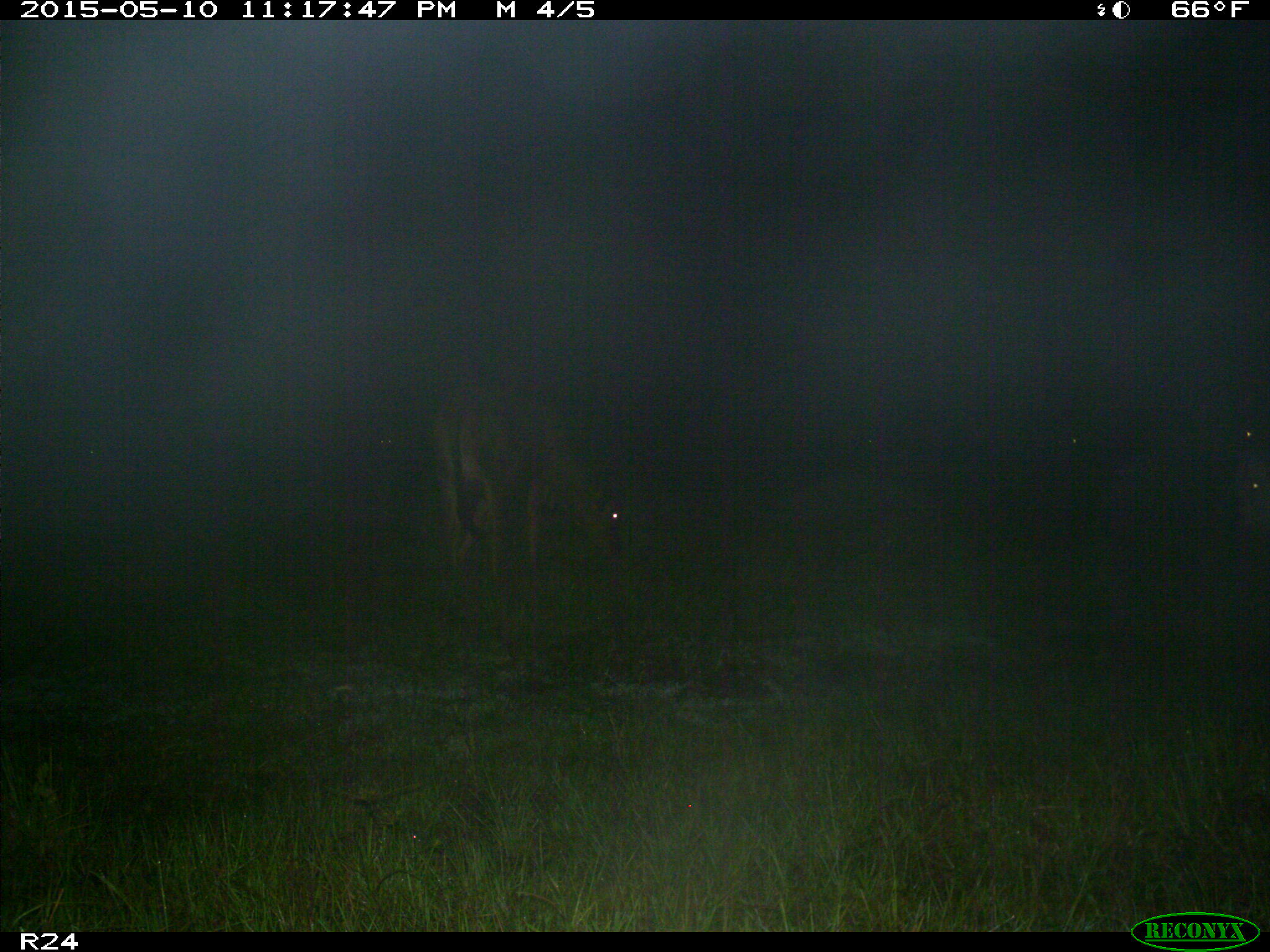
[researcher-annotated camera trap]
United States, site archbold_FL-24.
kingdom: Animalia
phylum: Chordata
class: Mammalia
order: Artiodactyla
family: Bovidae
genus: Bos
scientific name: Bos taurus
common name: domestic cow